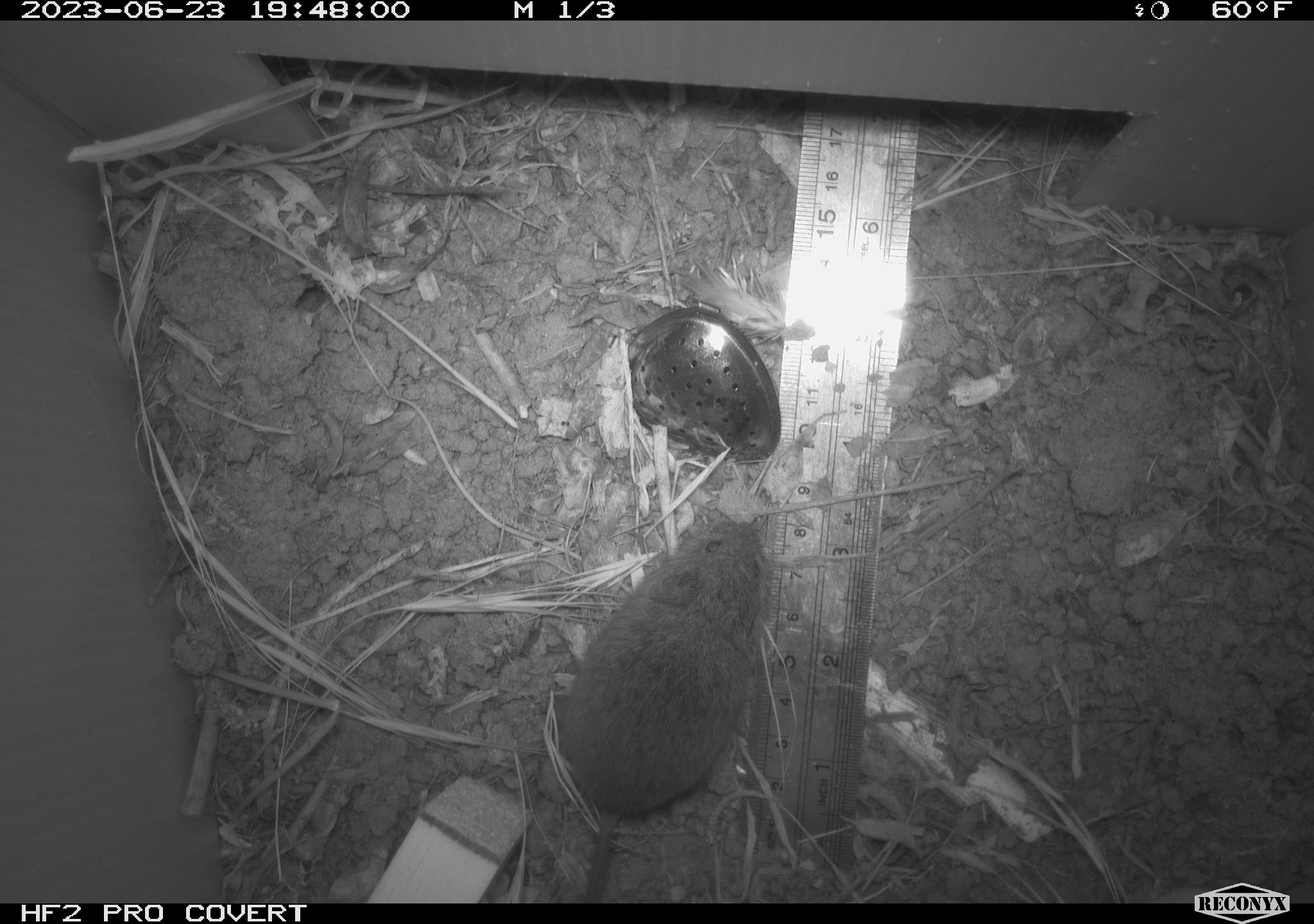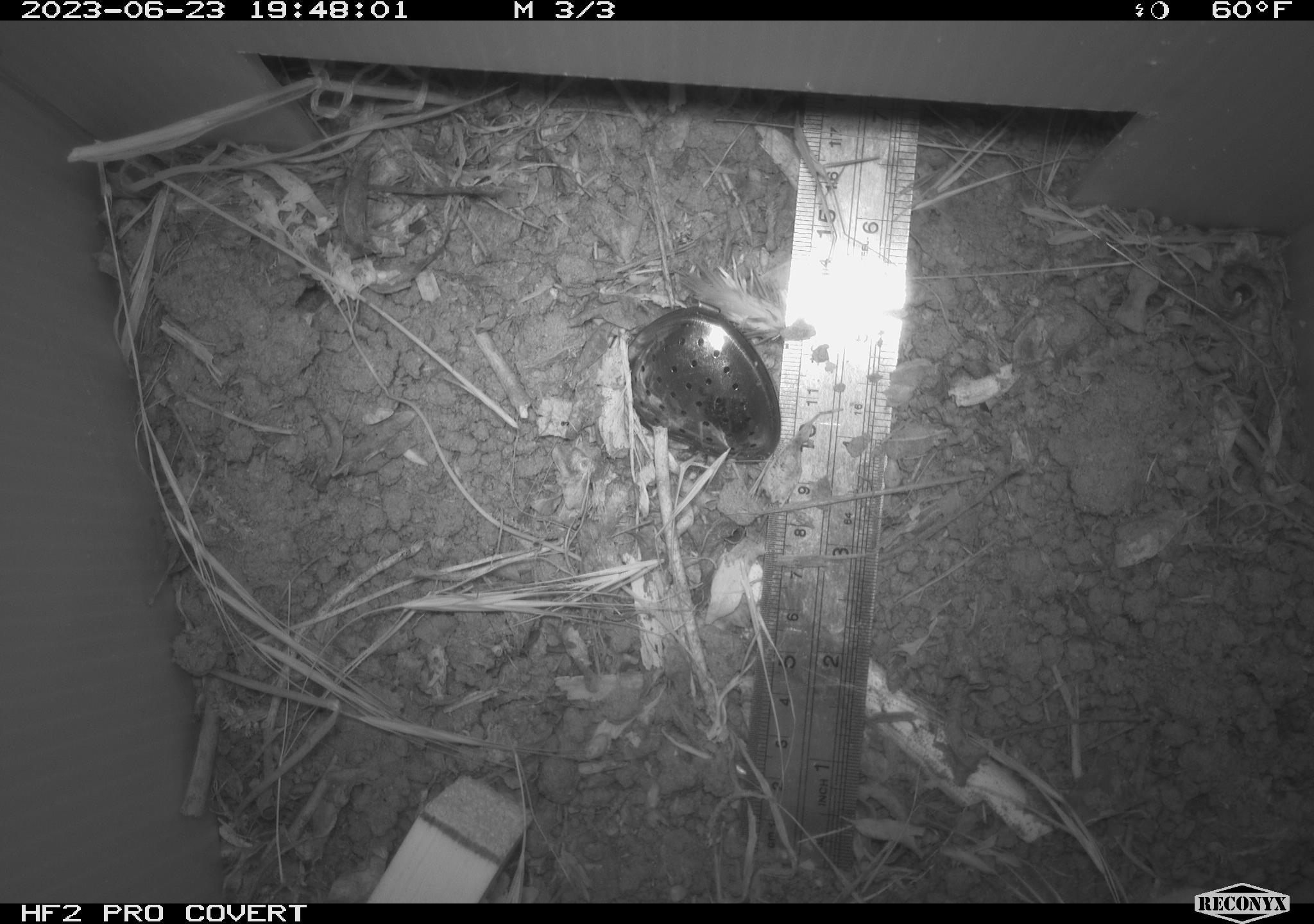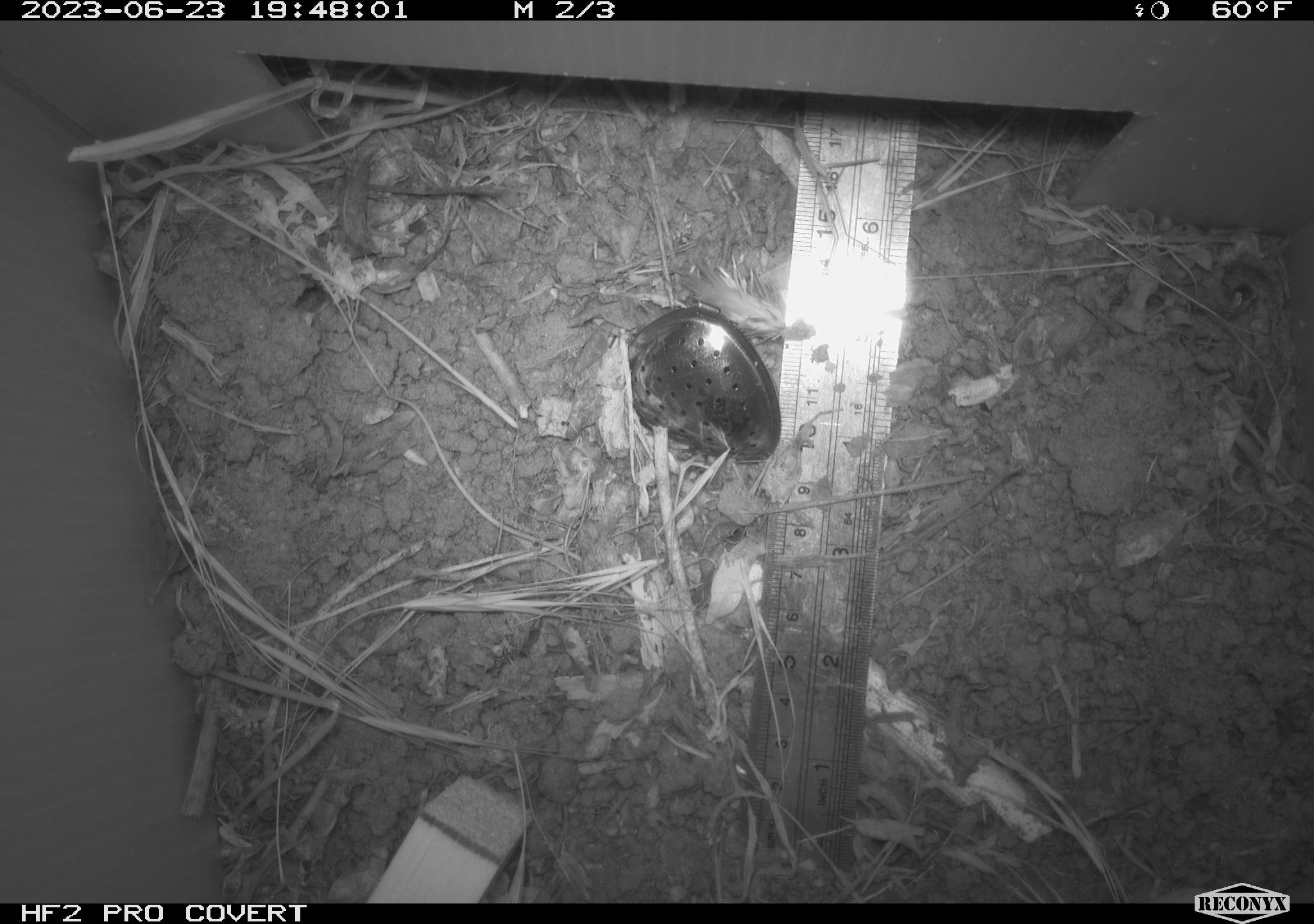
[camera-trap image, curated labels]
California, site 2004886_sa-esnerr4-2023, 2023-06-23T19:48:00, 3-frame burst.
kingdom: Animalia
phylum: Chordata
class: Mammalia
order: Rodentia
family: Cricetidae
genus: Microtus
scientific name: Microtus californicus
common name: california vole